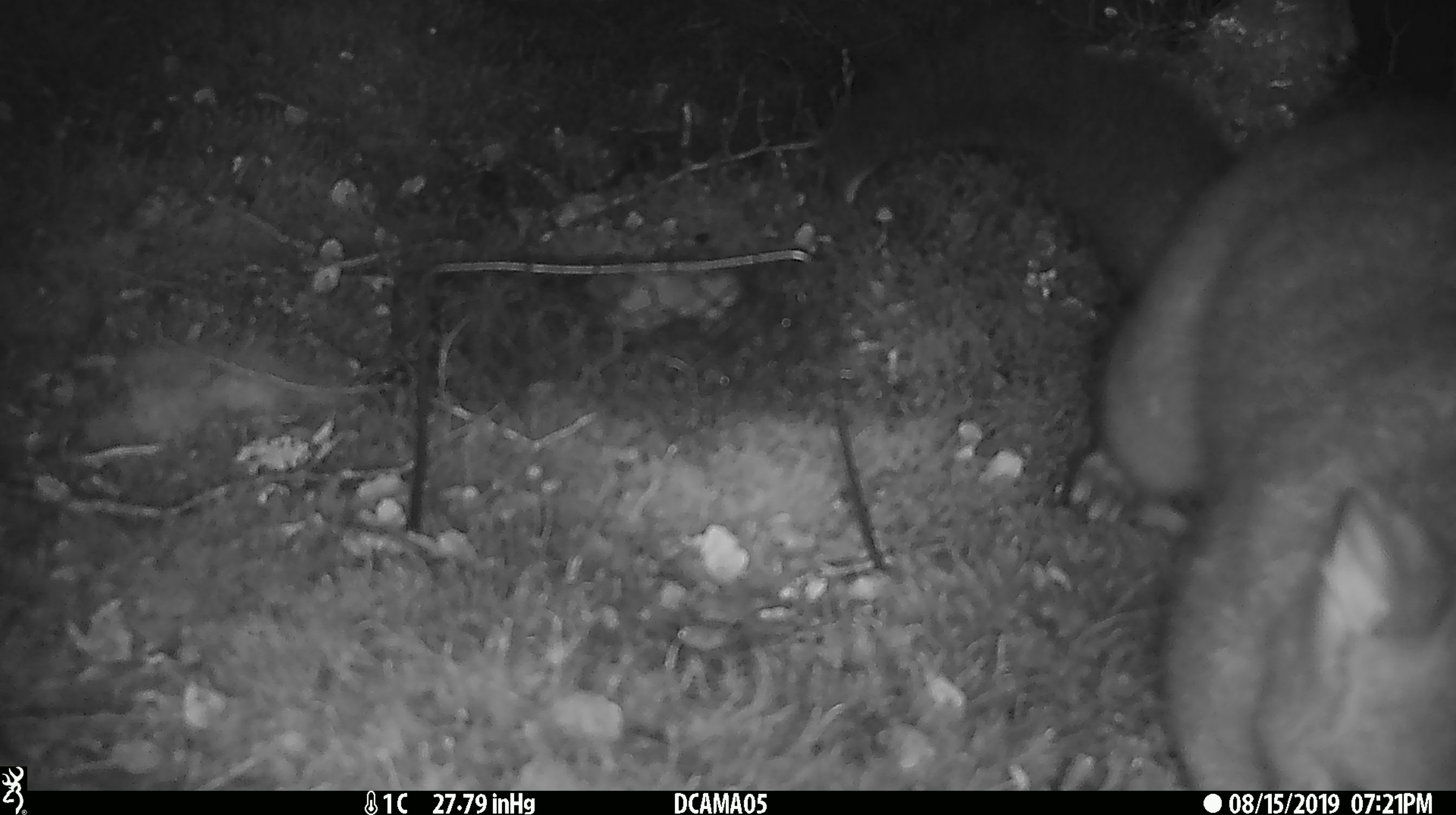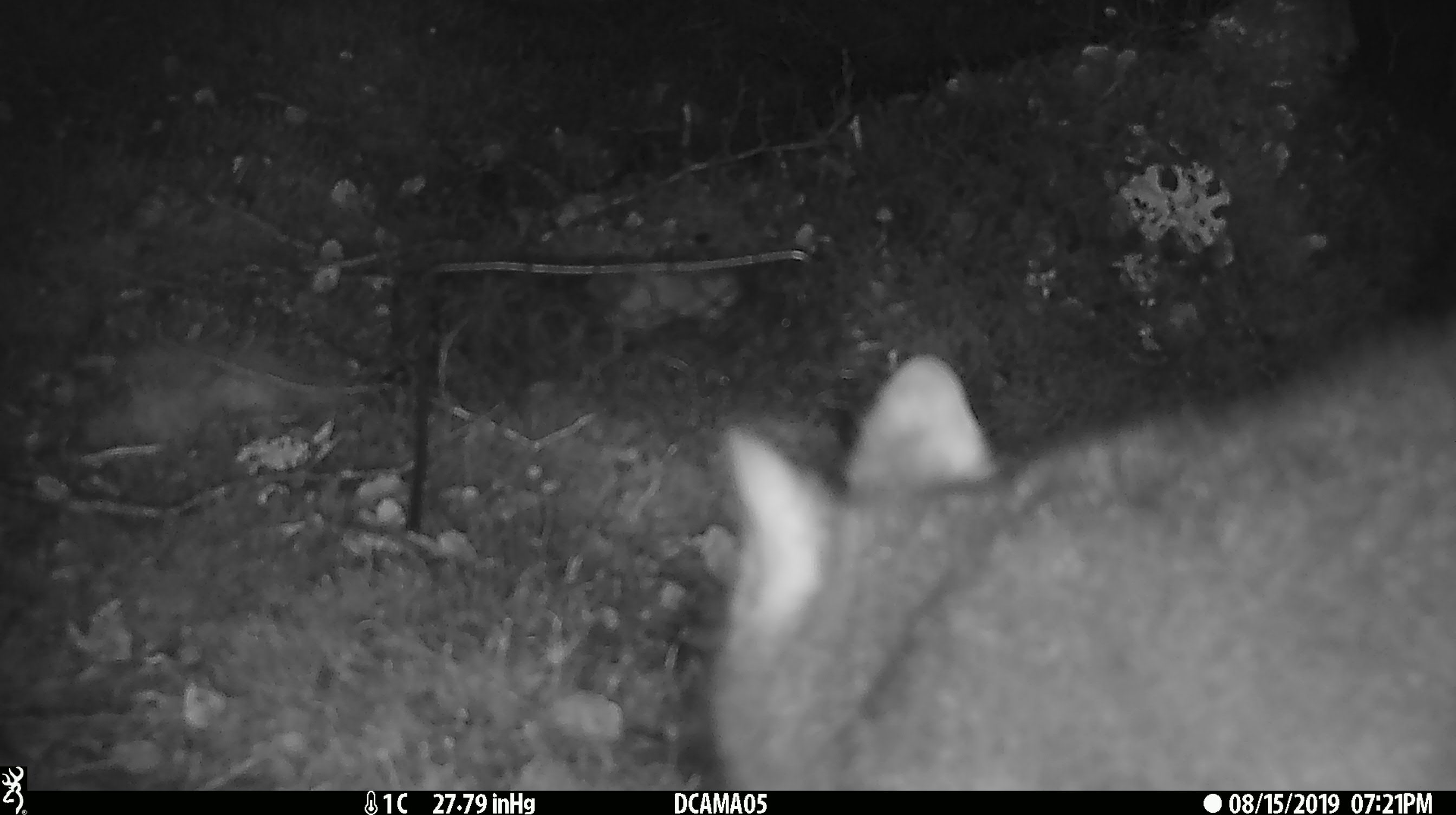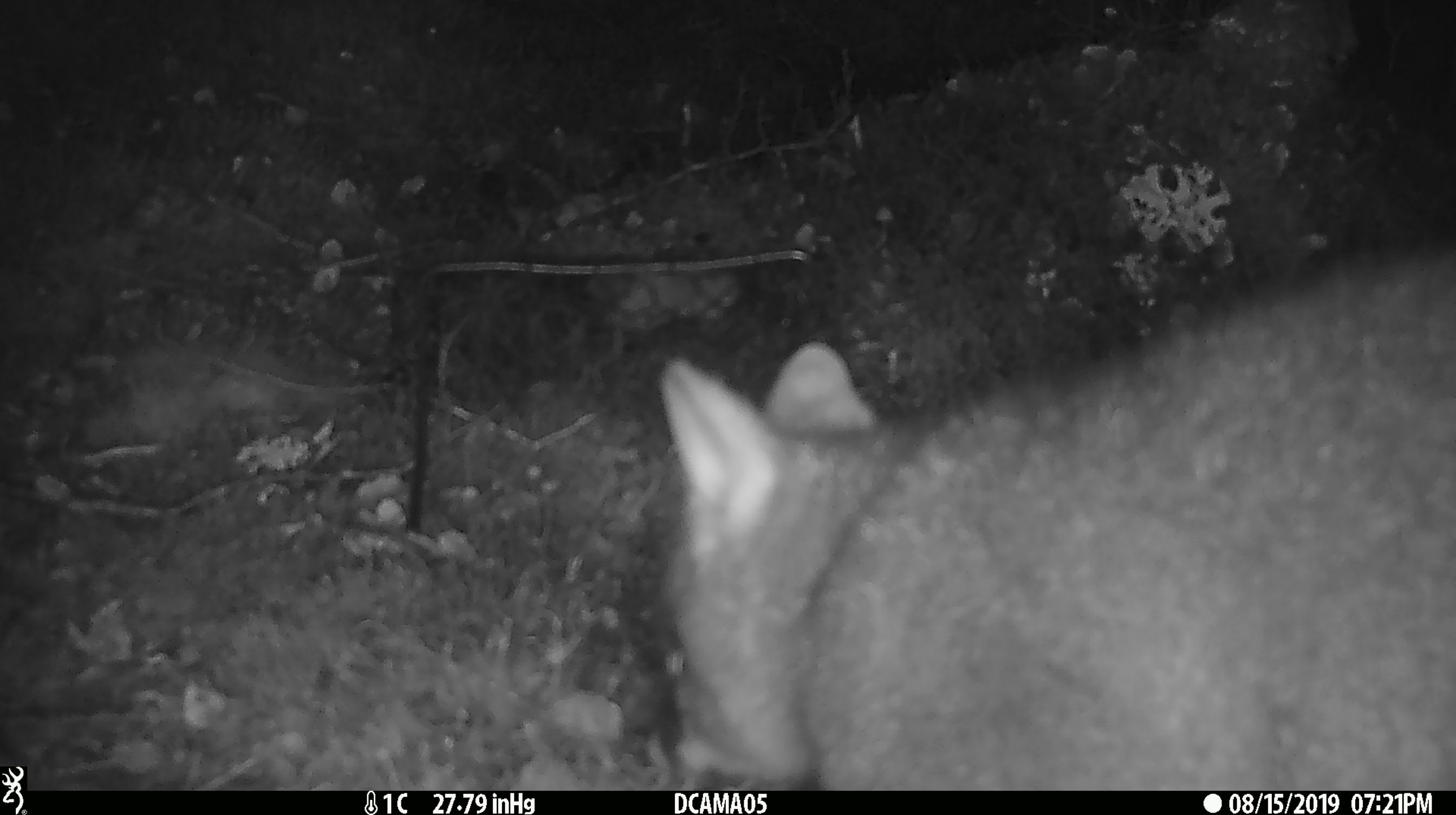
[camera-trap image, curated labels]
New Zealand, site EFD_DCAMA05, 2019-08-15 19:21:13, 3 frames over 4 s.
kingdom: Animalia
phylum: Chordata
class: Mammalia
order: Diprotodontia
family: Phalangeridae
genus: Trichosurus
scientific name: Trichosurus vulpecula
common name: common brushtail possum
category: possum